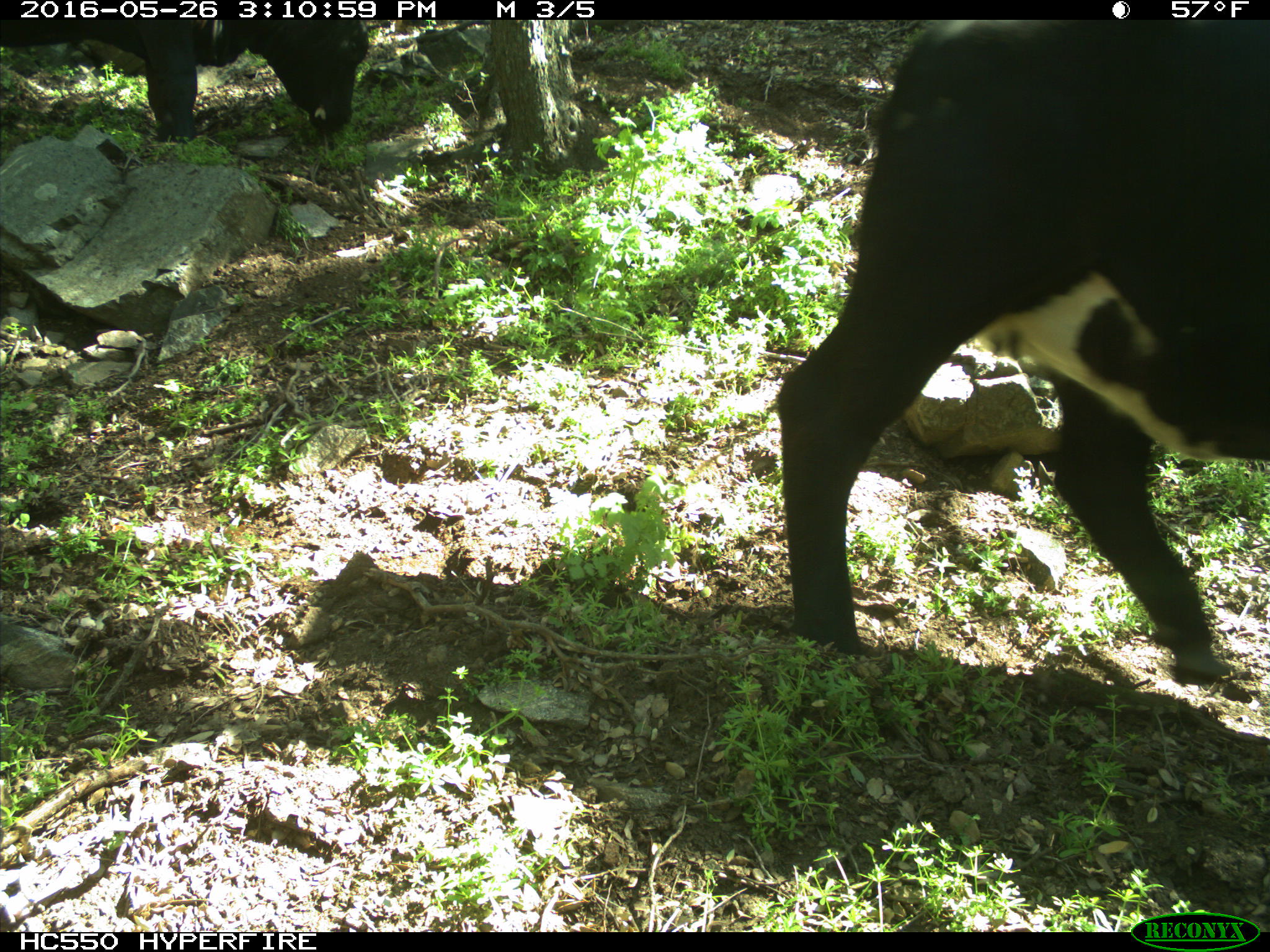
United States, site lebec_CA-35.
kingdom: Animalia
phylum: Chordata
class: Mammalia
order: Artiodactyla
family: Bovidae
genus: Bos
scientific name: Bos taurus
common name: domestic cow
Bos taurus (domestic cow).